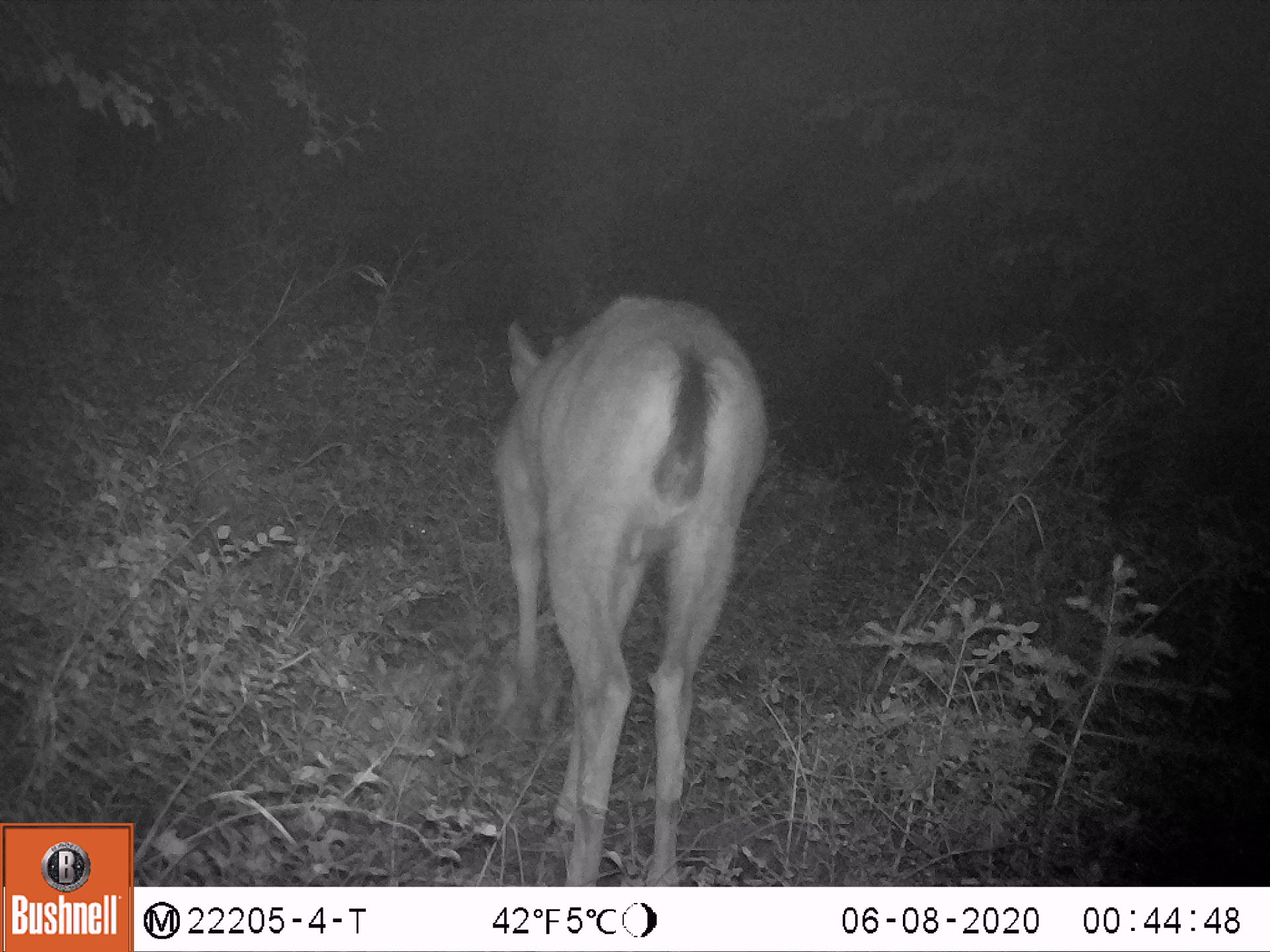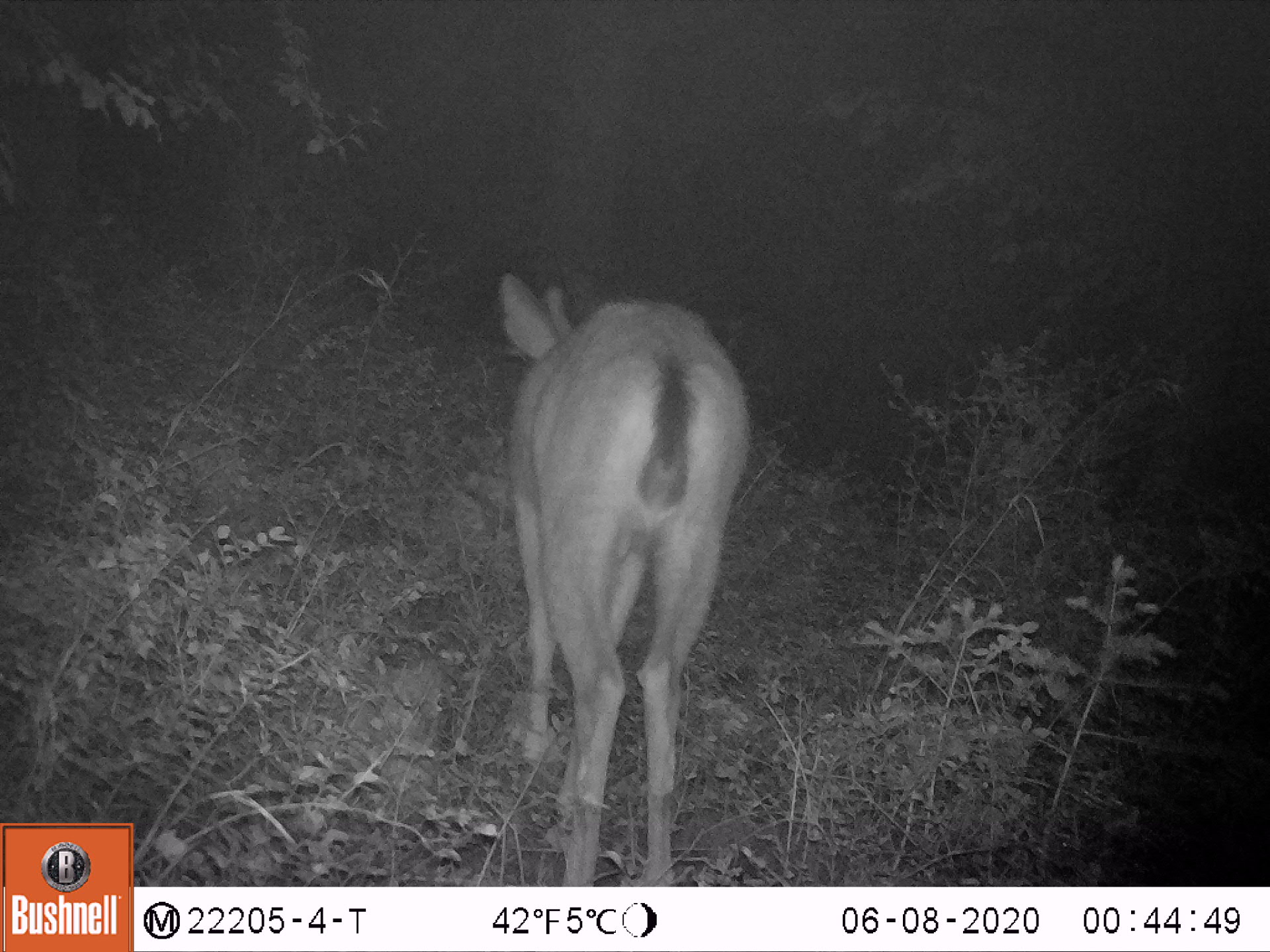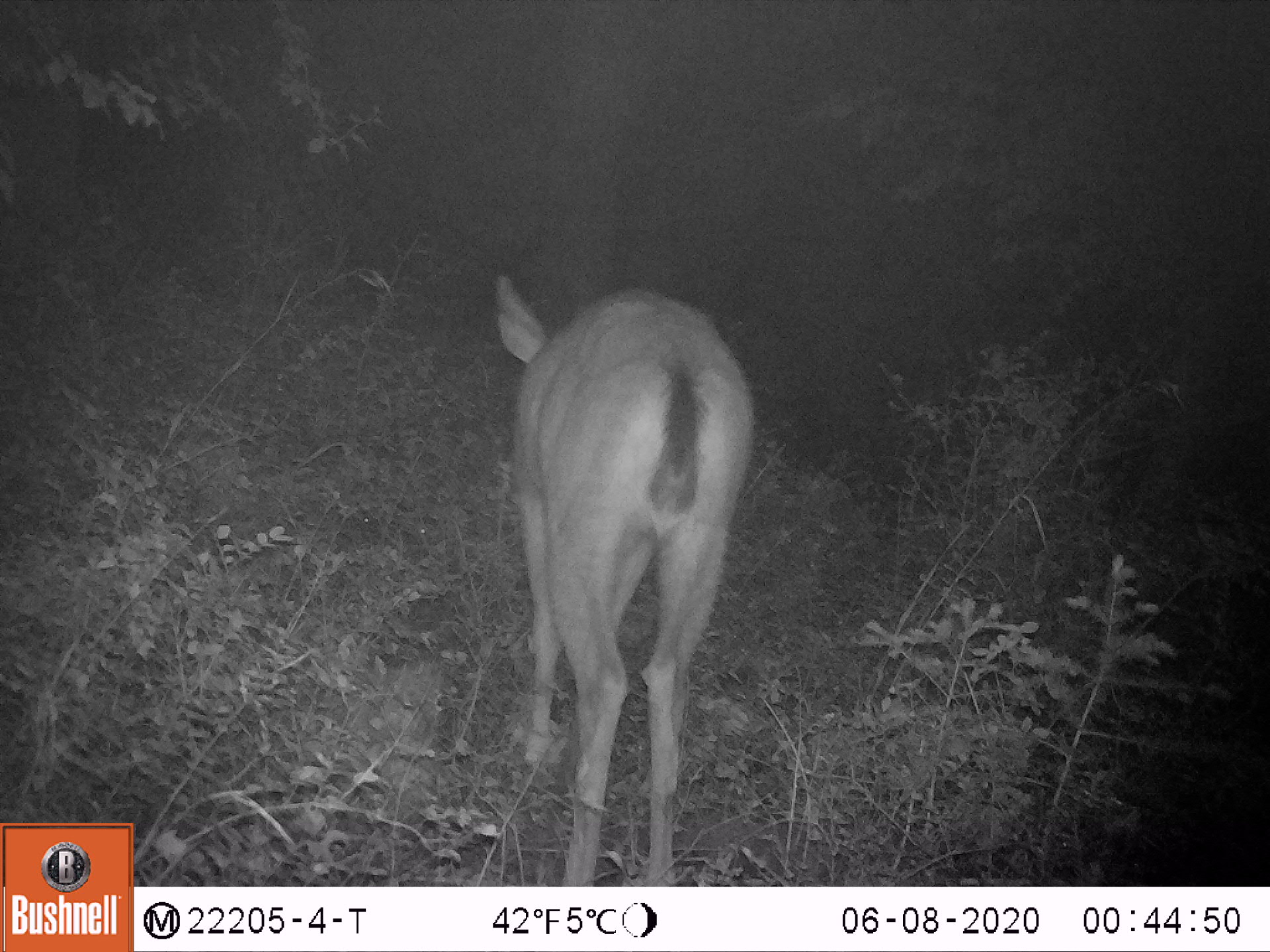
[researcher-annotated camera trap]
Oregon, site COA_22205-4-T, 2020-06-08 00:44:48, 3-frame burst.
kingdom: Animalia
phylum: Chordata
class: Mammalia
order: Artiodactyla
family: Cervidae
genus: Odocoileus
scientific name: Odocoileus hemionus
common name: black-tailed deer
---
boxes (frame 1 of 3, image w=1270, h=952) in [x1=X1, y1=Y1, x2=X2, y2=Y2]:
black-tailed deer: [x1=455, y1=273, x2=790, y2=883]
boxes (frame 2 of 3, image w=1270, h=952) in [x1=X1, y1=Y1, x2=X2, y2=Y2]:
black-tailed deer: [x1=461, y1=254, x2=766, y2=883]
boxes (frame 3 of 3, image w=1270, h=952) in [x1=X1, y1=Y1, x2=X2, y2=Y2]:
black-tailed deer: [x1=464, y1=254, x2=775, y2=885]